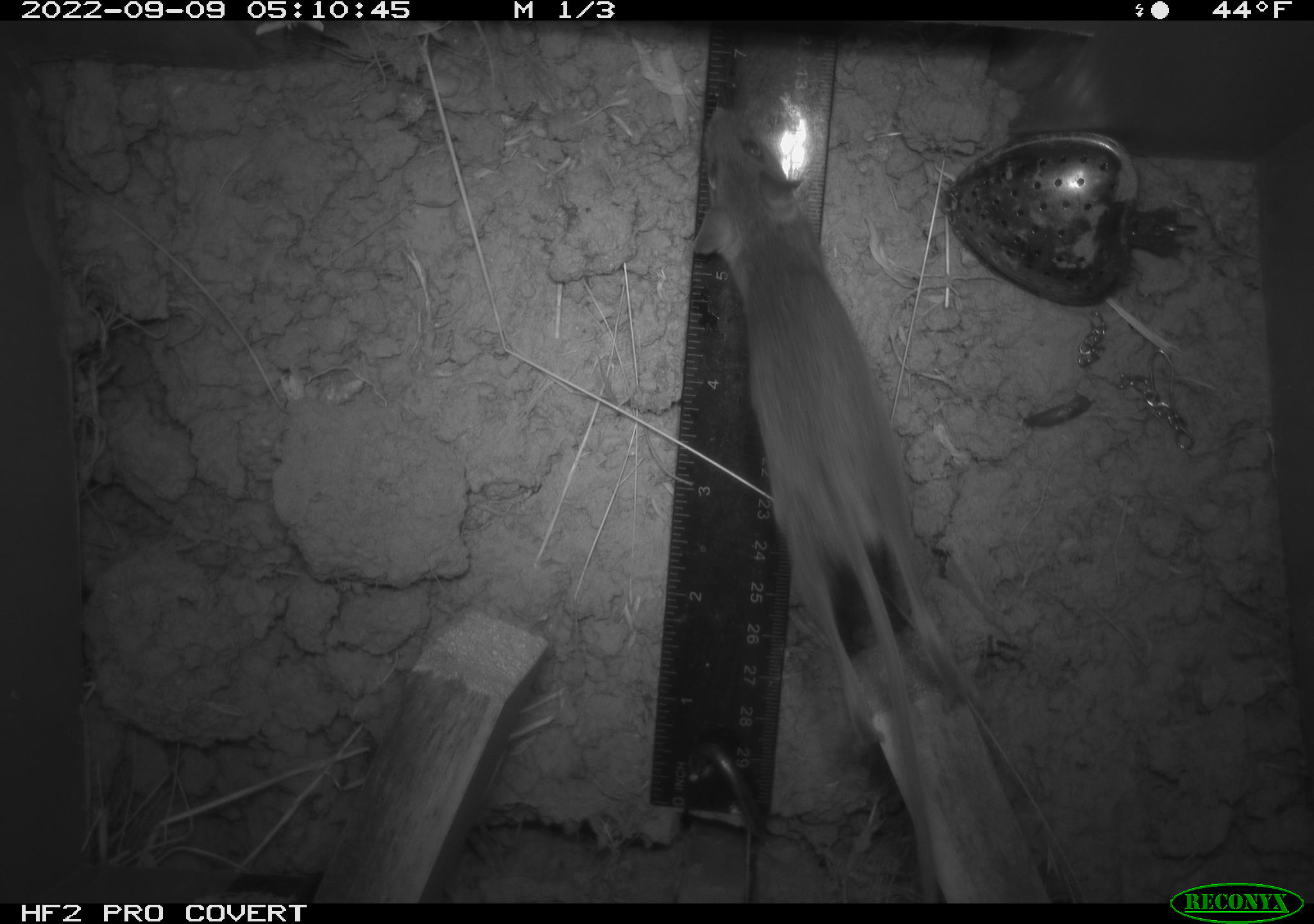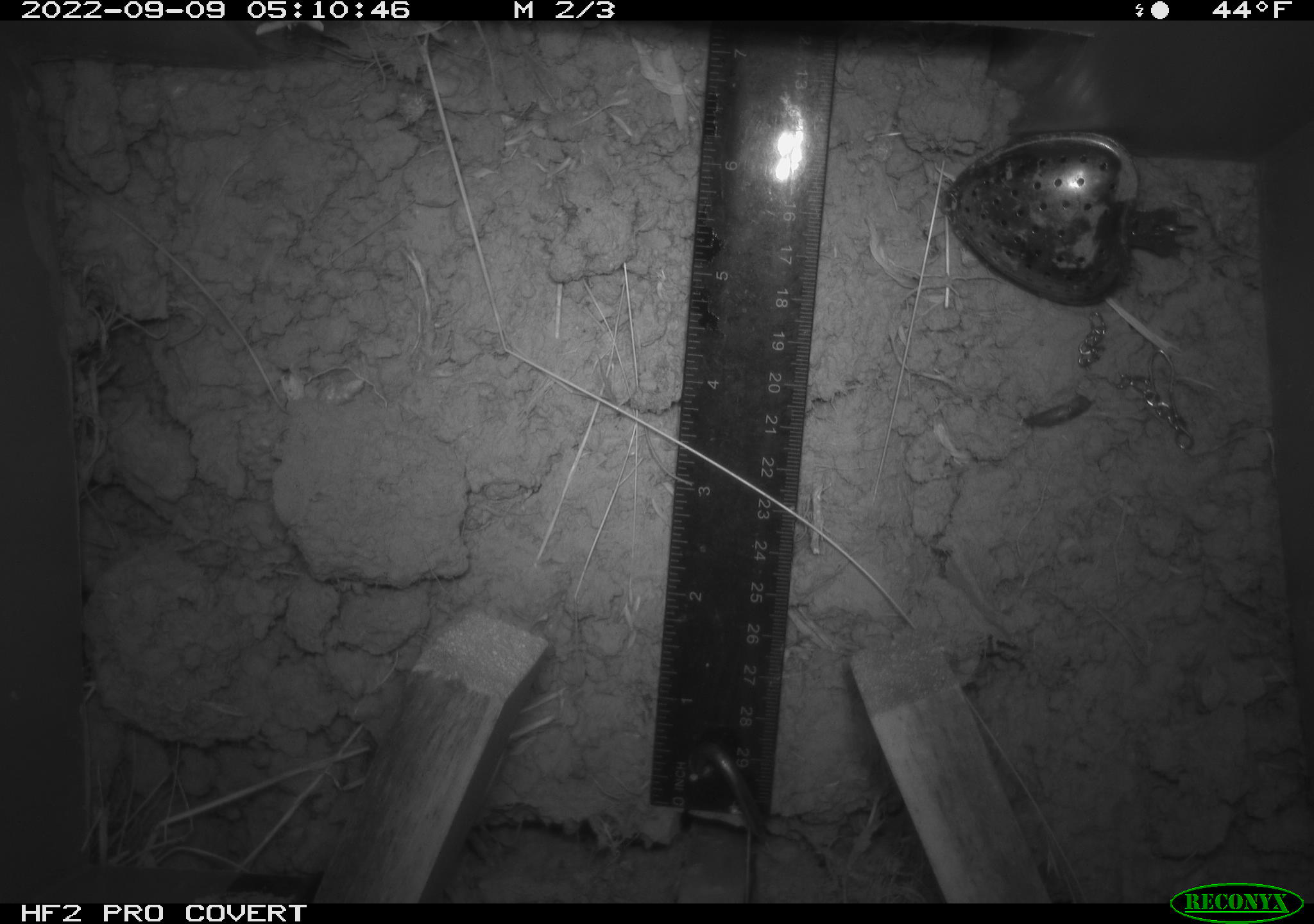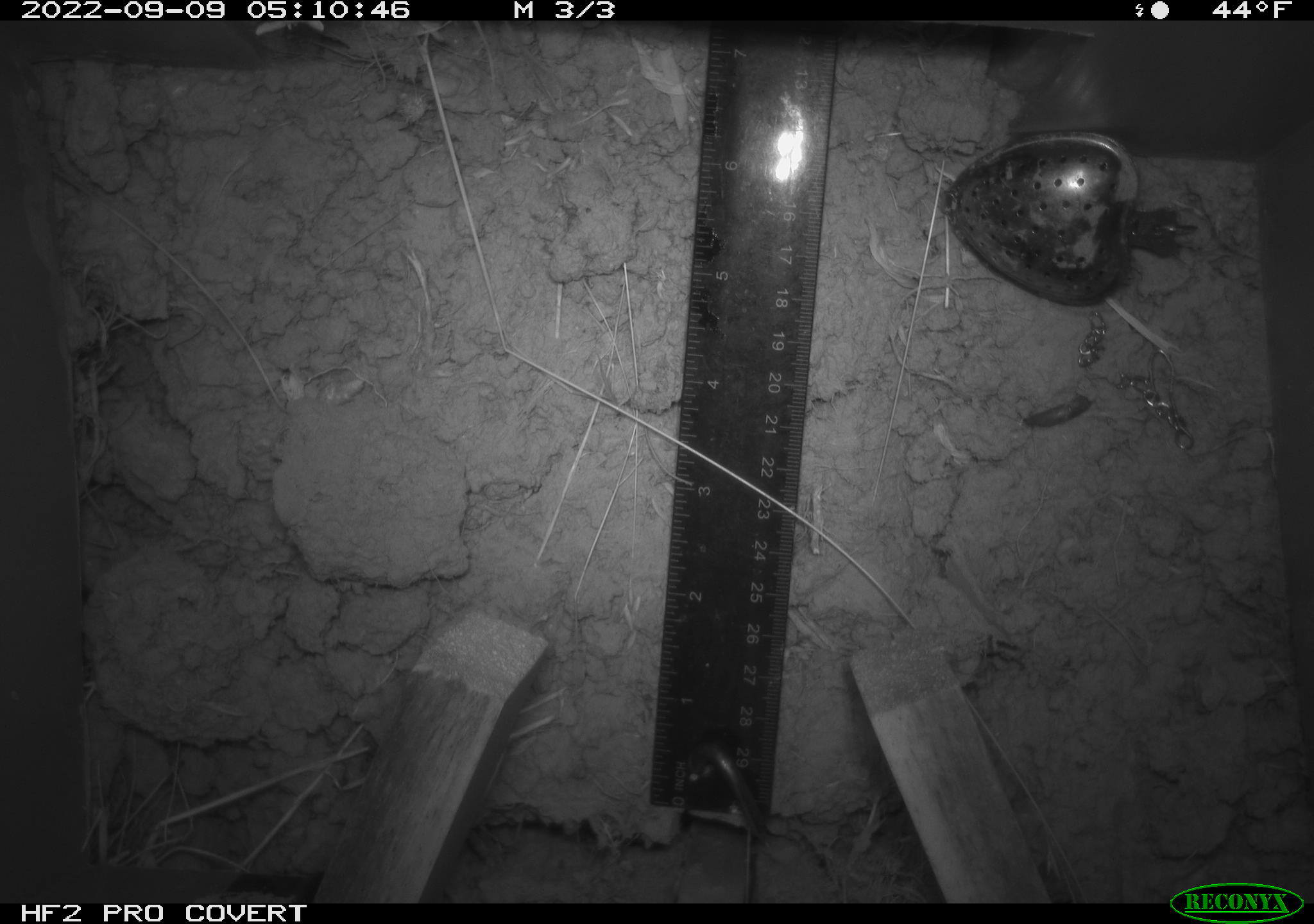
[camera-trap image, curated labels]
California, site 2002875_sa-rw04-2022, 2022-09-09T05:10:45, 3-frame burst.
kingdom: Animalia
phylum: Chordata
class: Mammalia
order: Rodentia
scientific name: Rodentia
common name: mouse species